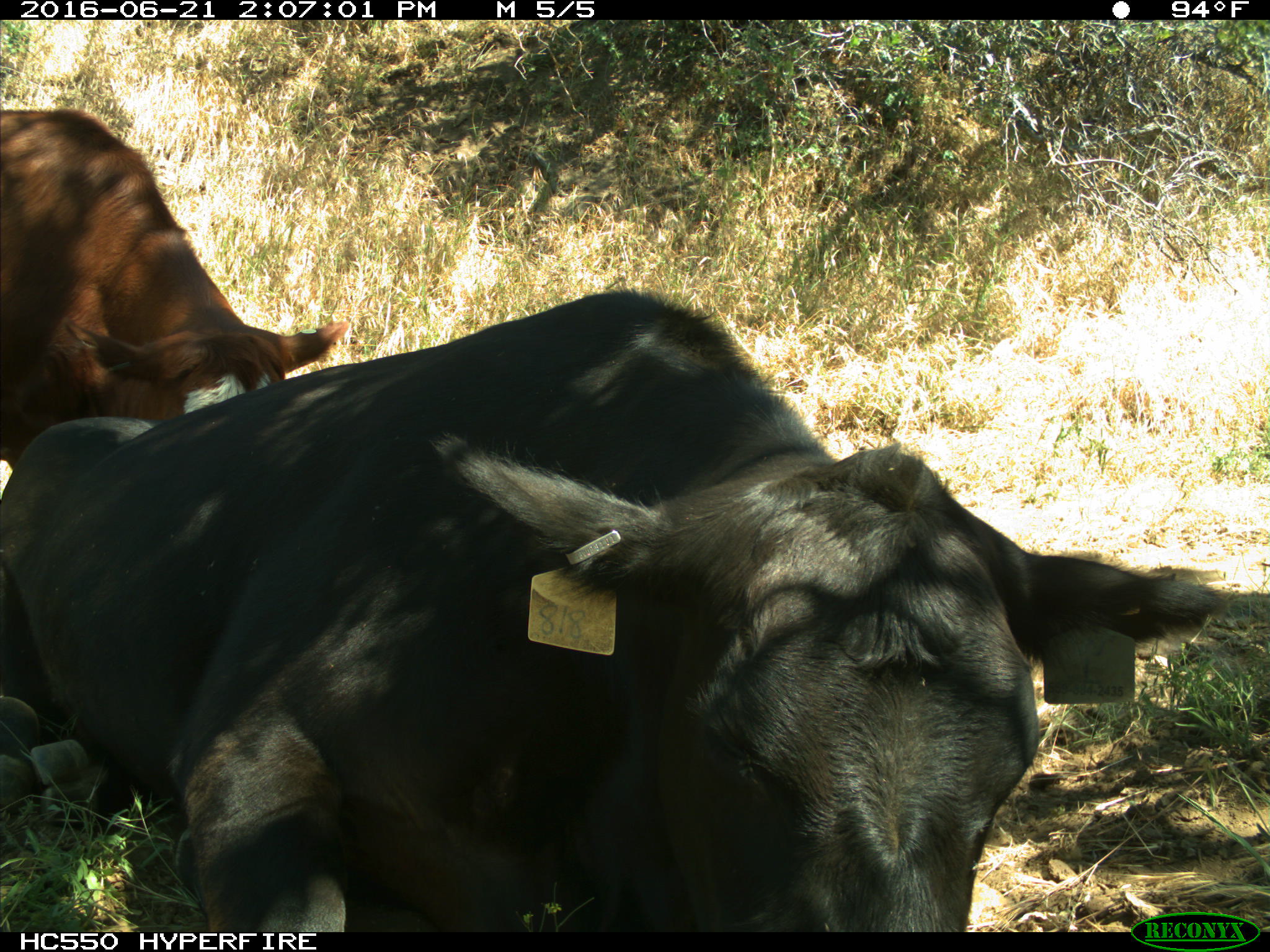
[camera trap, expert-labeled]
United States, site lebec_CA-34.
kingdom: Animalia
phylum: Chordata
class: Mammalia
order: Artiodactyla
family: Bovidae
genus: Bos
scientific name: Bos taurus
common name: domestic cow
Bos taurus (domestic cow).